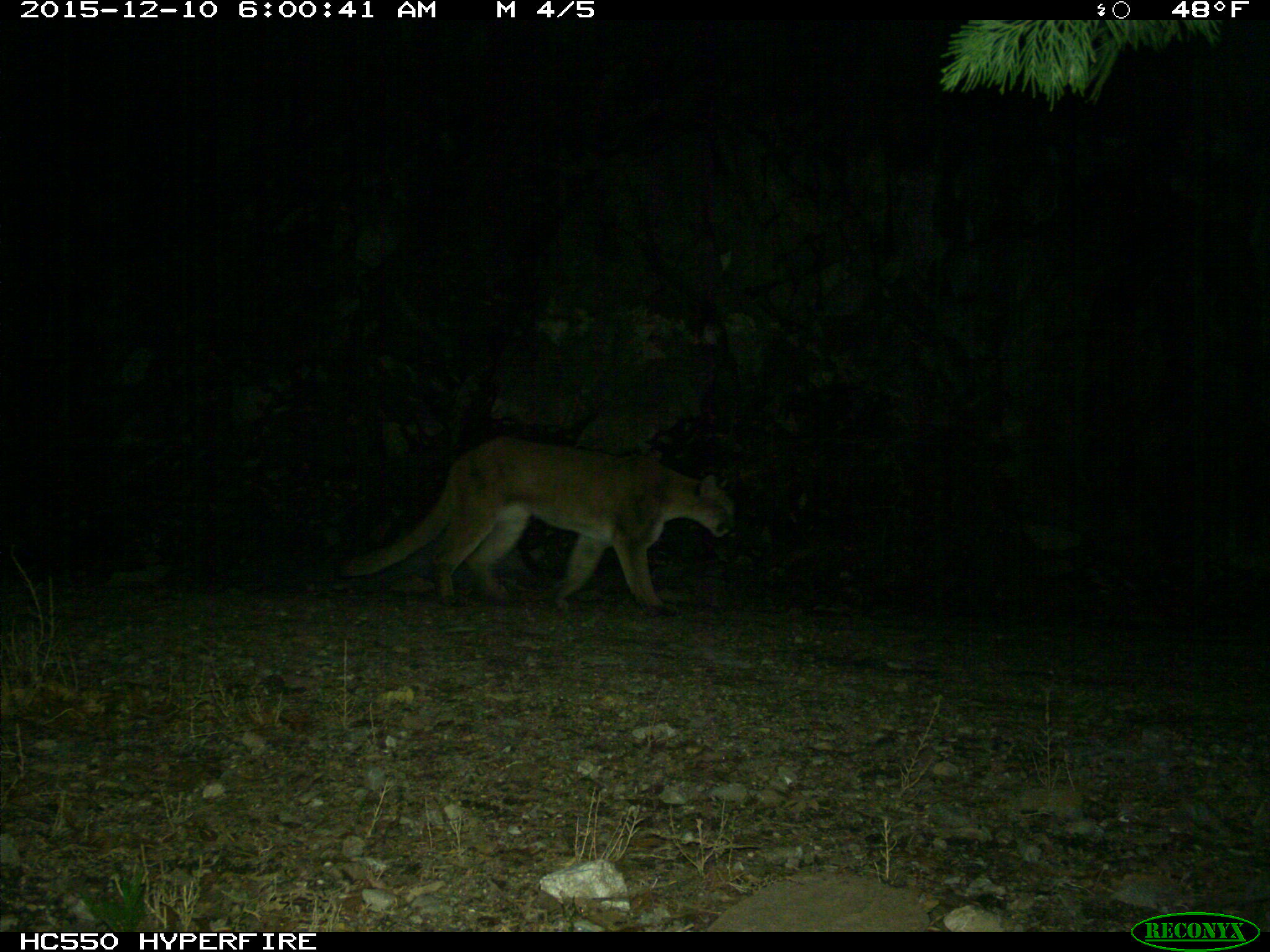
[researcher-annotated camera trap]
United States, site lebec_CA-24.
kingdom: Animalia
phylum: Chordata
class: Mammalia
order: Carnivora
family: Felidae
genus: Puma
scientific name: Puma concolor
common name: mountain lion